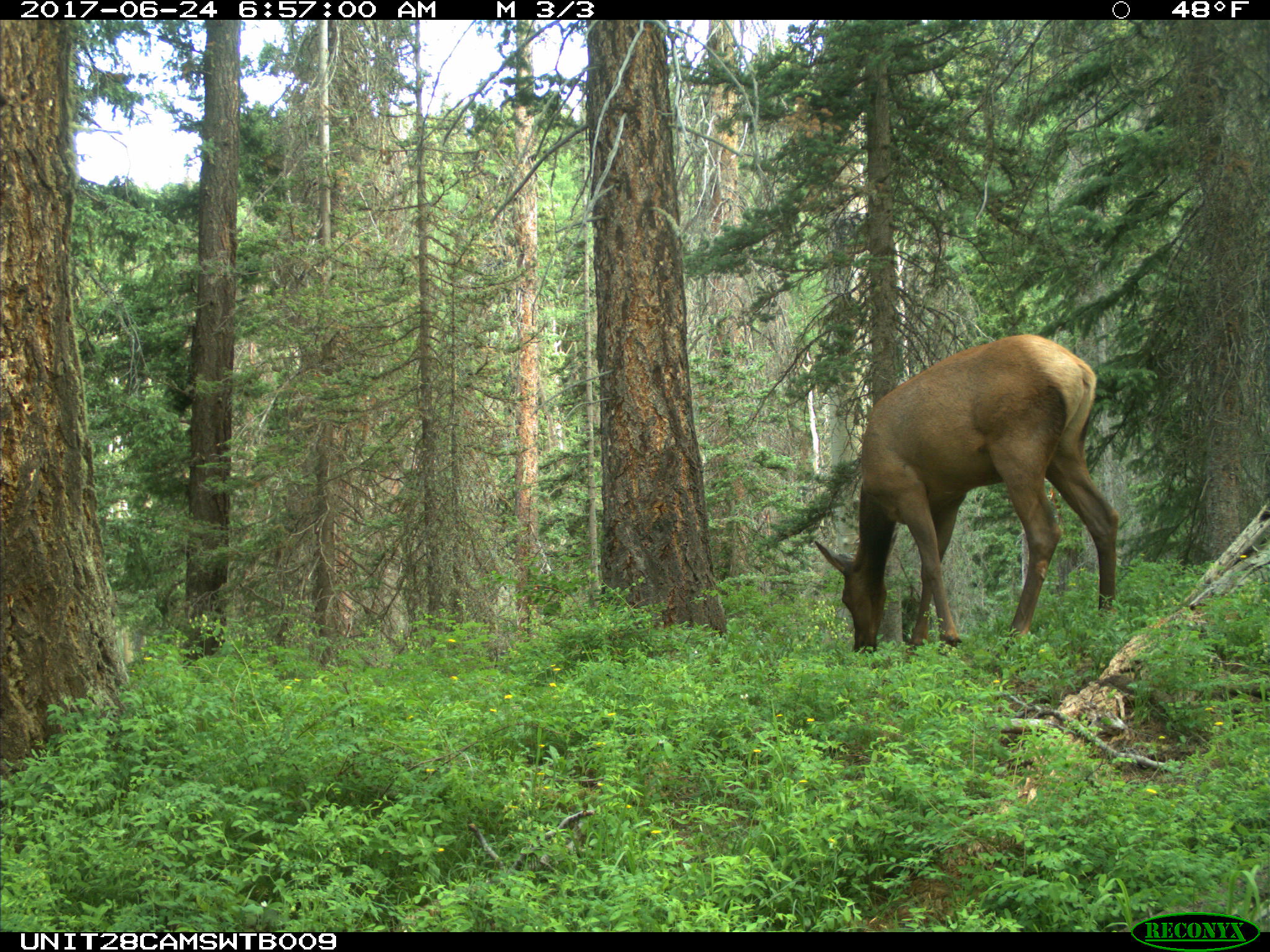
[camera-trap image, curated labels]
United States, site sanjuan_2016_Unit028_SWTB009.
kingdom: Animalia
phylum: Chordata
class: Mammalia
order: Artiodactyla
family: Cervidae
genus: Cervus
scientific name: Cervus elaphus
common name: red deer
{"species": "Cervus elaphus (red deer)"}